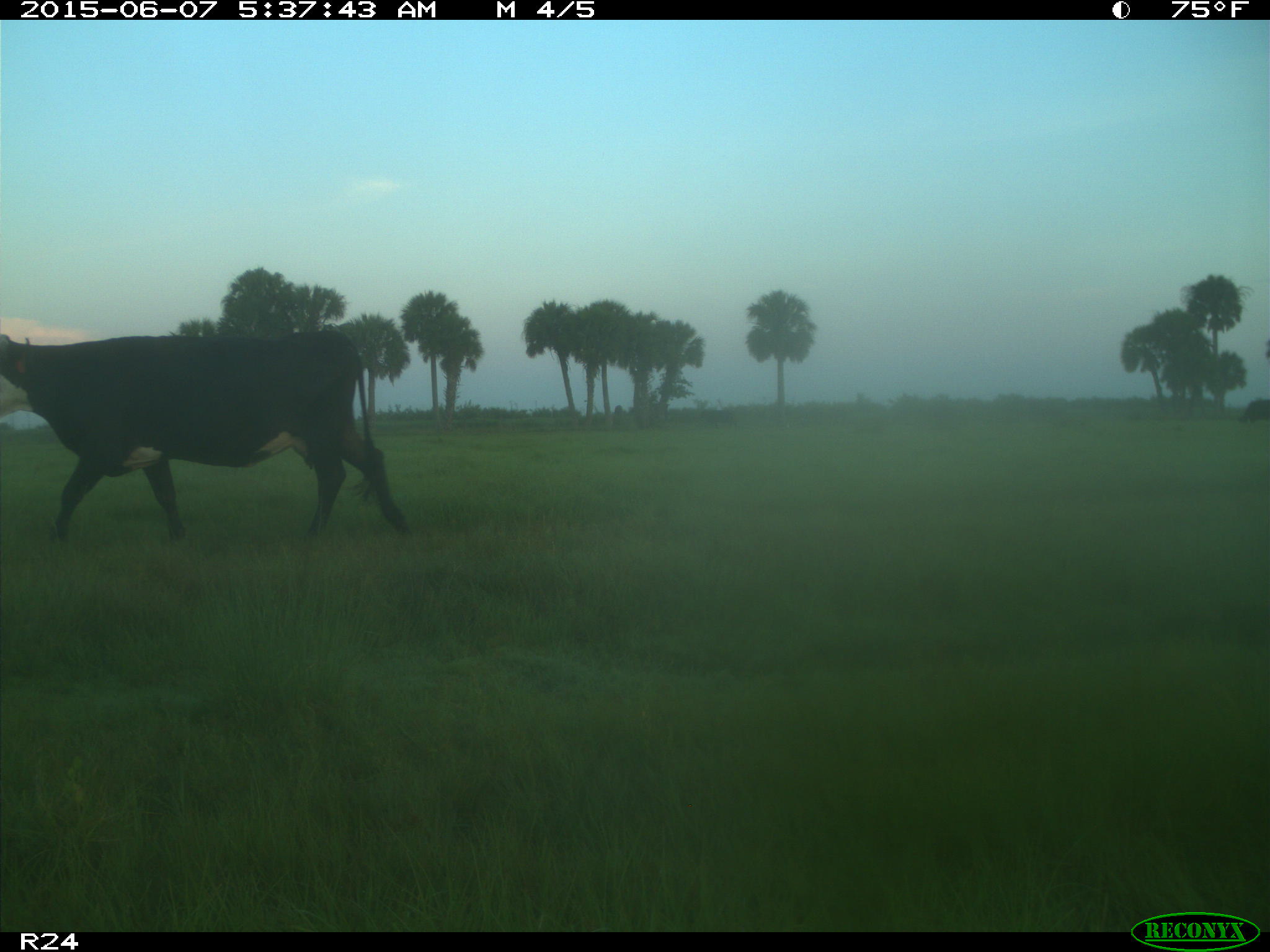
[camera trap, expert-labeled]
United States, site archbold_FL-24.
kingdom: Animalia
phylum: Chordata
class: Mammalia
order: Artiodactyla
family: Bovidae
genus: Bos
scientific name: Bos taurus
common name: domestic cow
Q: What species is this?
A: Bos taurus (domestic cow).